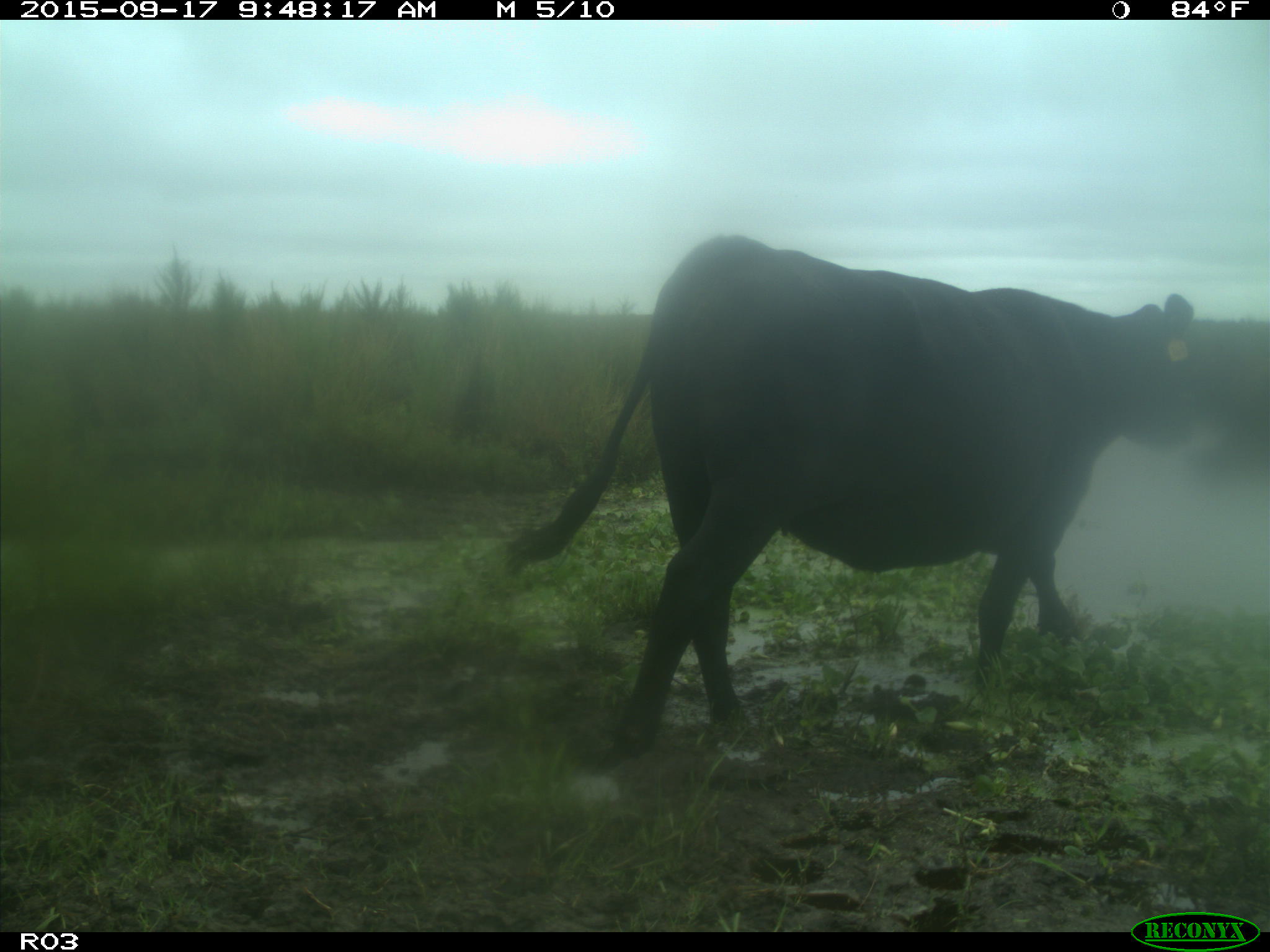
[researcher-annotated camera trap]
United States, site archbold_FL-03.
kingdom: Animalia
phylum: Chordata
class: Mammalia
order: Artiodactyla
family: Bovidae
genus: Bos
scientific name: Bos taurus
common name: domestic cow